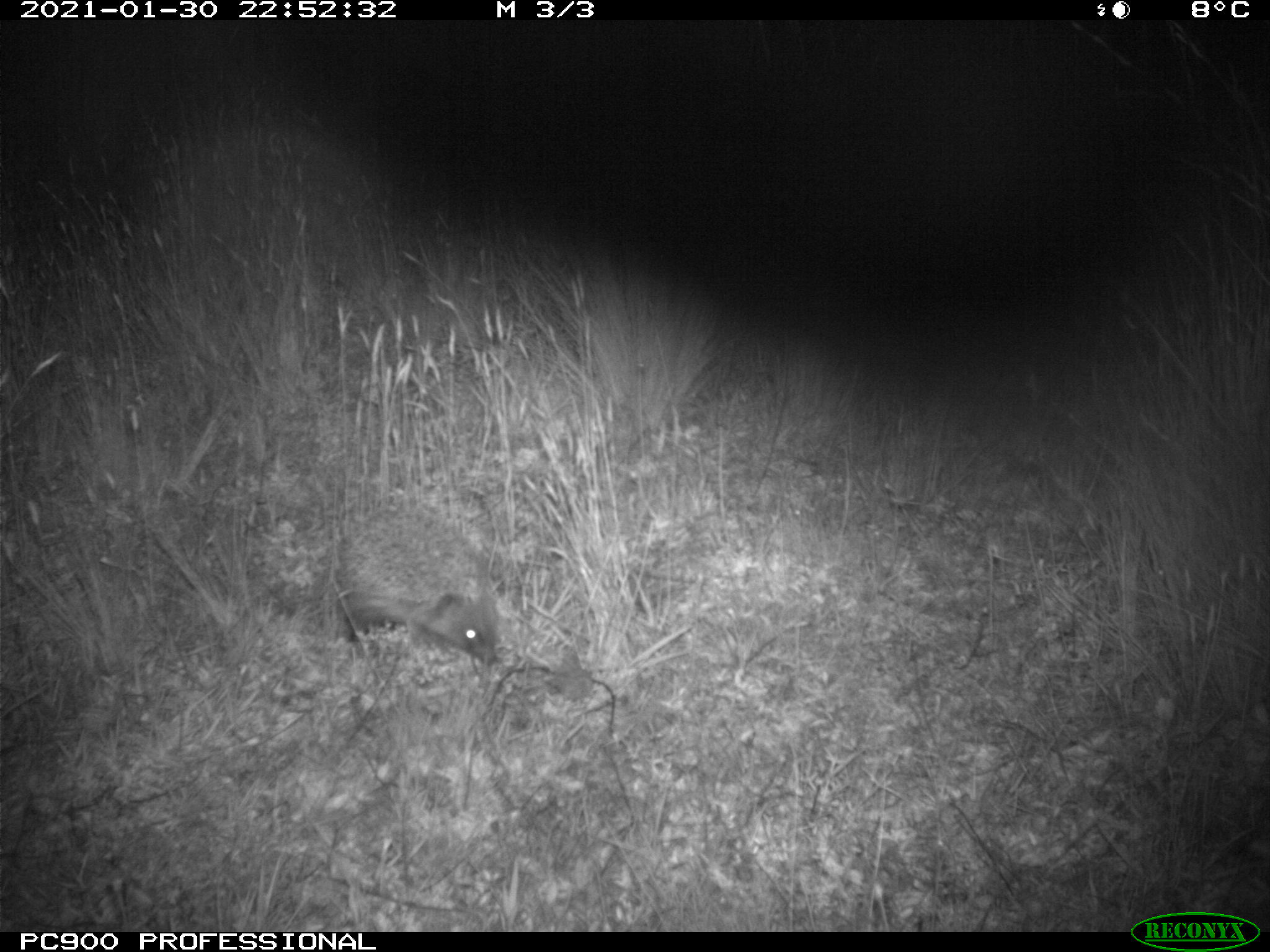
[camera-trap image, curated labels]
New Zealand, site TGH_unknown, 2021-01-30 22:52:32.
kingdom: Animalia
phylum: Chordata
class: Mammalia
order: Eulipotyphla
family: Erinaceidae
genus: Erinaceus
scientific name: Erinaceus europaeus europaeus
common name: european hedgehog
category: hedgehog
Hedgehog (european hedgehog) (Erinaceus europaeus europaeus).